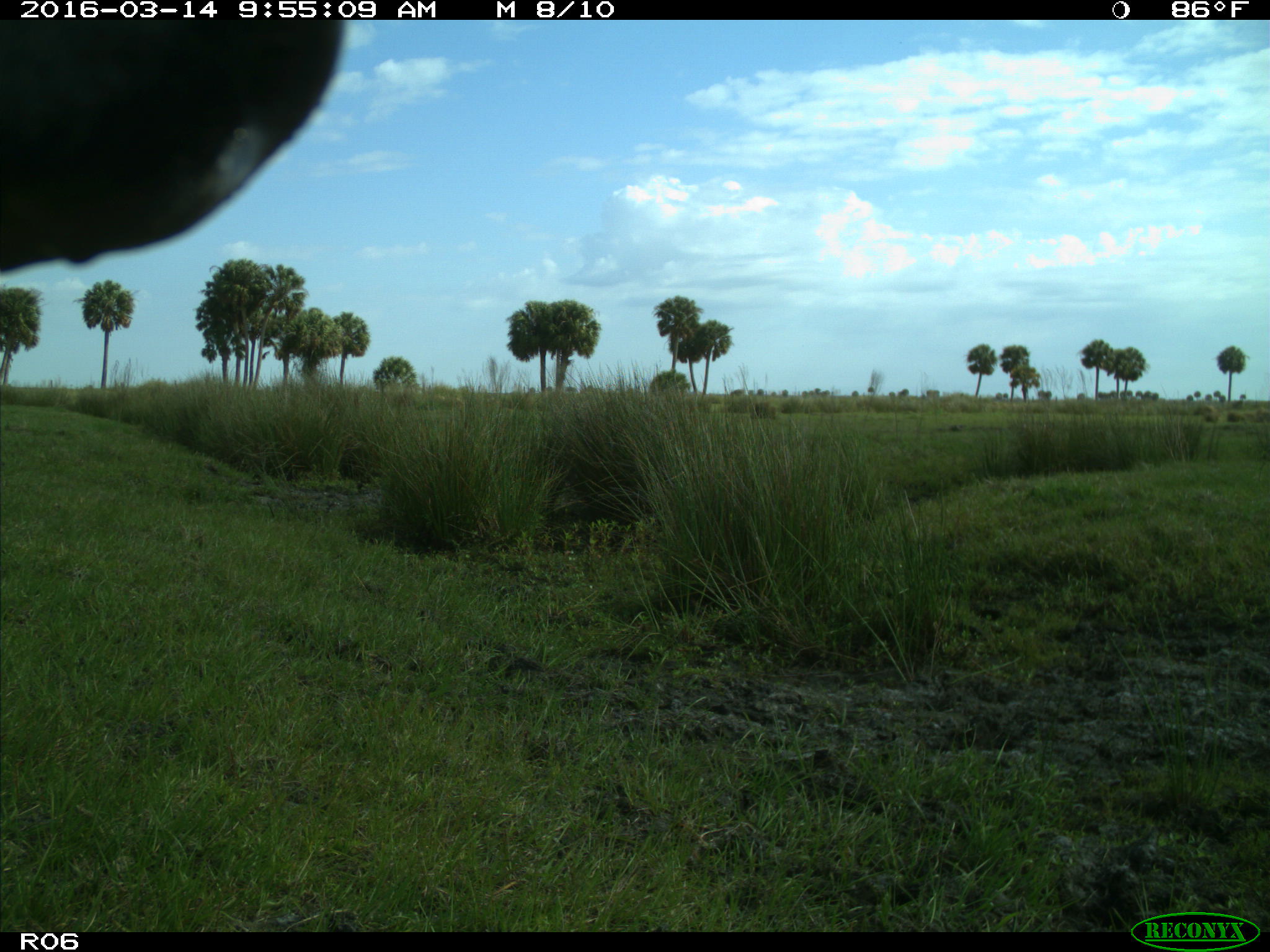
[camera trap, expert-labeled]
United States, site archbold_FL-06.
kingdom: Animalia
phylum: Chordata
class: Mammalia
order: Artiodactyla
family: Bovidae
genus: Bos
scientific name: Bos taurus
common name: domestic cow